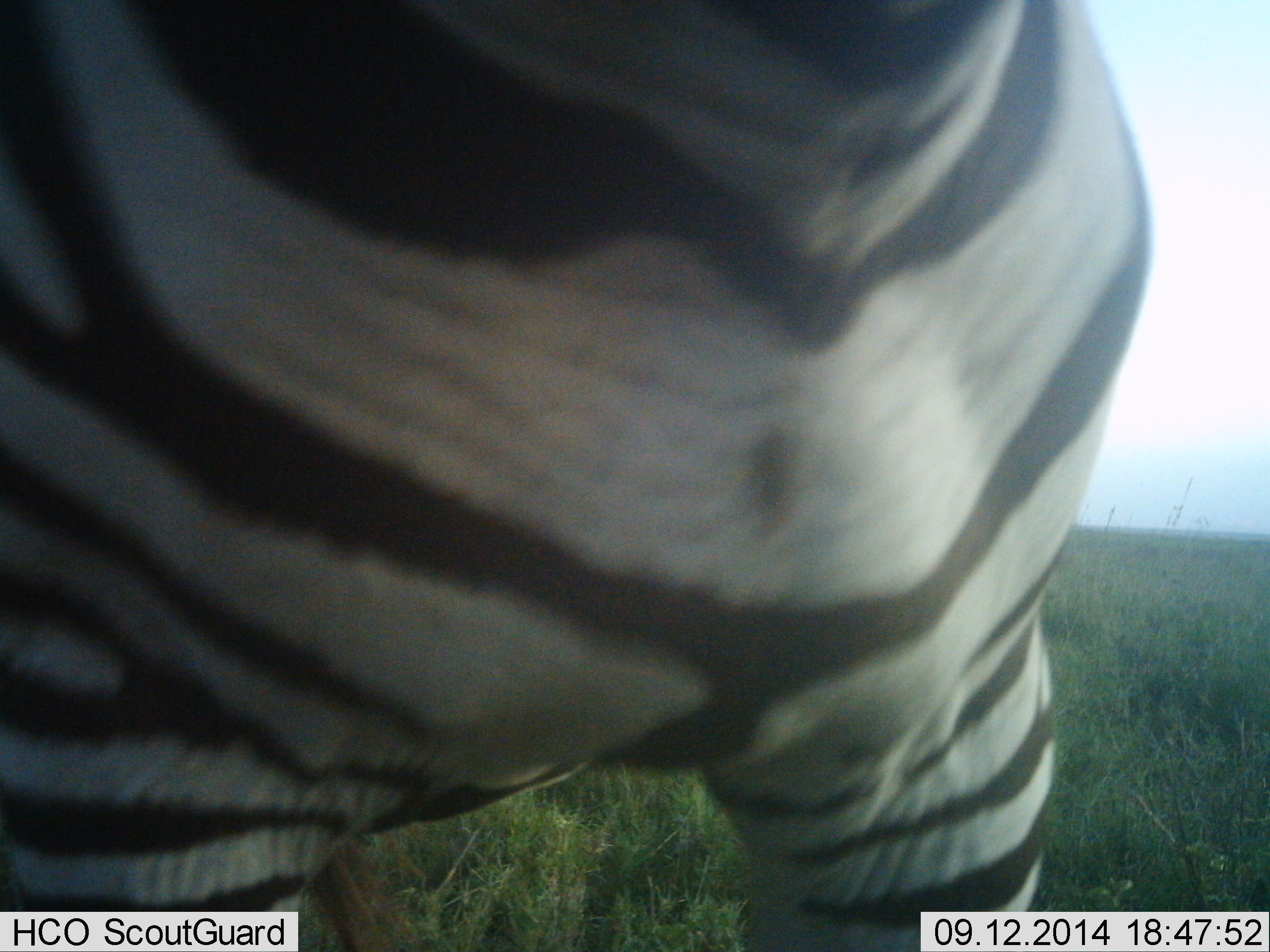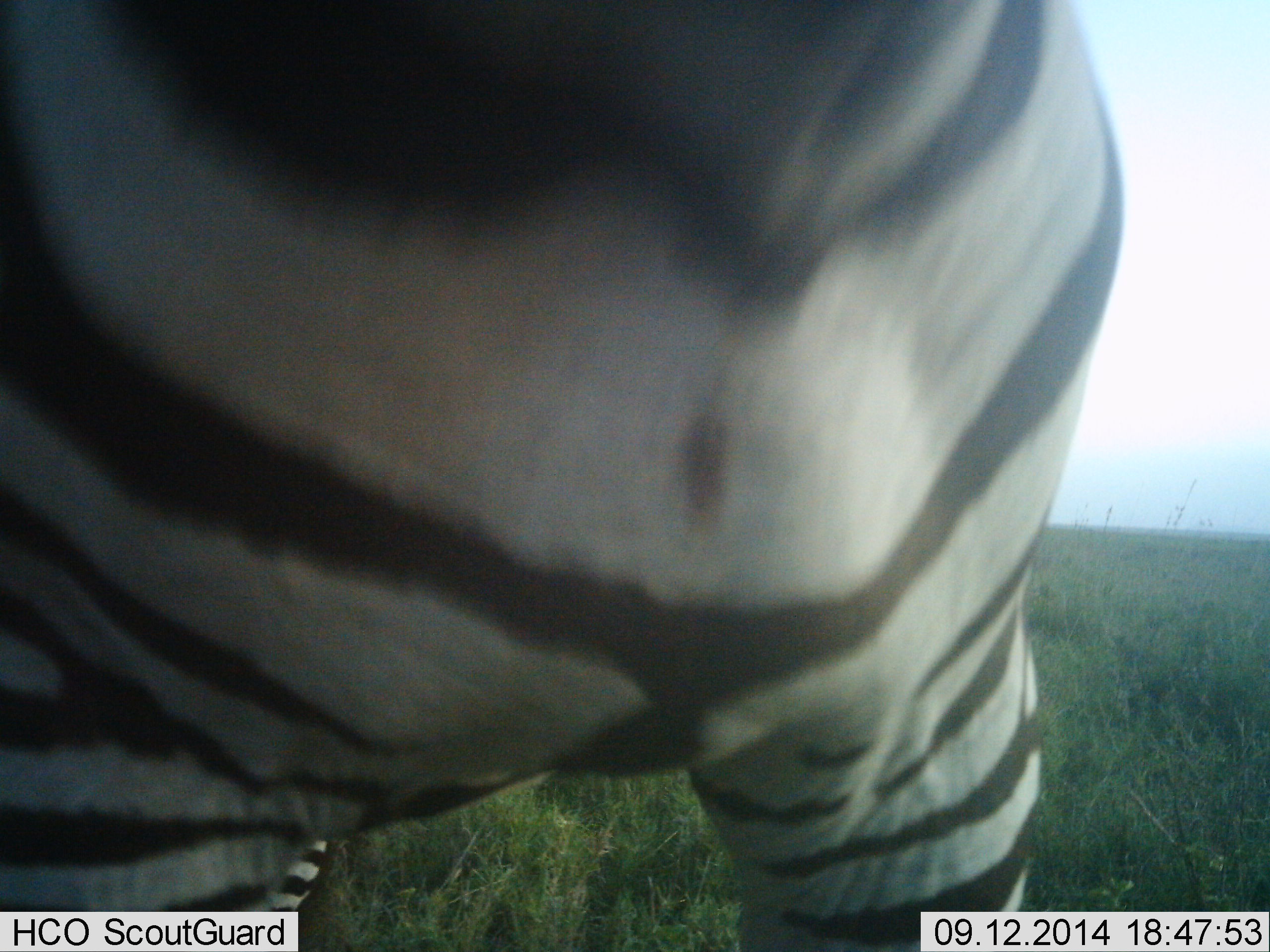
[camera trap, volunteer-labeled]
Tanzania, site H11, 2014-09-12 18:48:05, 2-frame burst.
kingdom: Animalia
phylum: Chordata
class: Mammalia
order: Perissodactyla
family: Equidae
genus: Equus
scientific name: Equus quagga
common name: plains zebra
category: zebra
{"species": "zebra (plains zebra) (Equus quagga)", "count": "1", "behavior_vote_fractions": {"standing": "80%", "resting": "0%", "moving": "10%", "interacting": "10%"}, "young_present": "0%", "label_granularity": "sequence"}